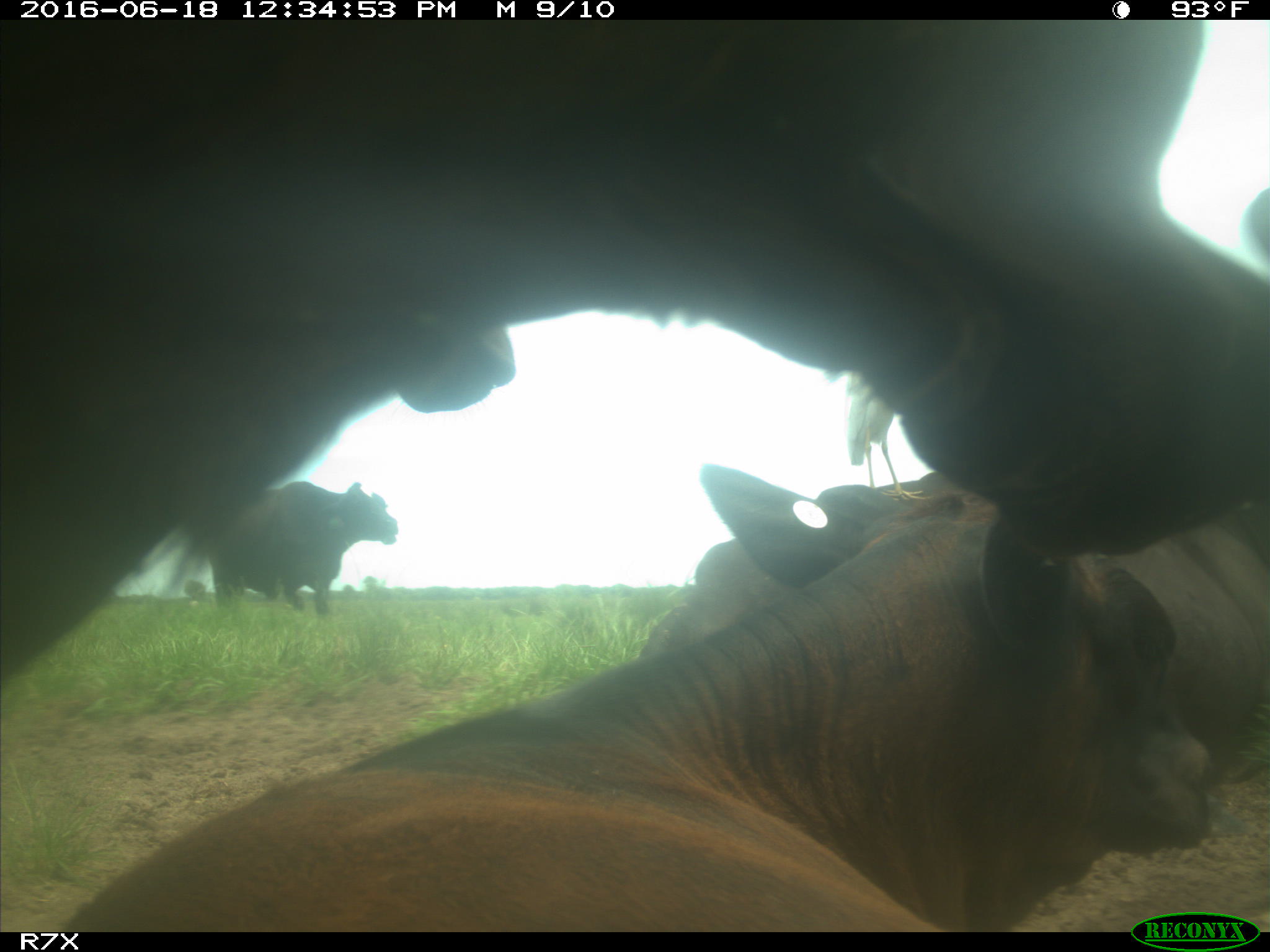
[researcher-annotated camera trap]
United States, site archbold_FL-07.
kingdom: Animalia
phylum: Chordata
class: Mammalia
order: Artiodactyla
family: Bovidae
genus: Bos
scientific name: Bos taurus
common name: domestic cow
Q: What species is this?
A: Bos taurus (domestic cow).